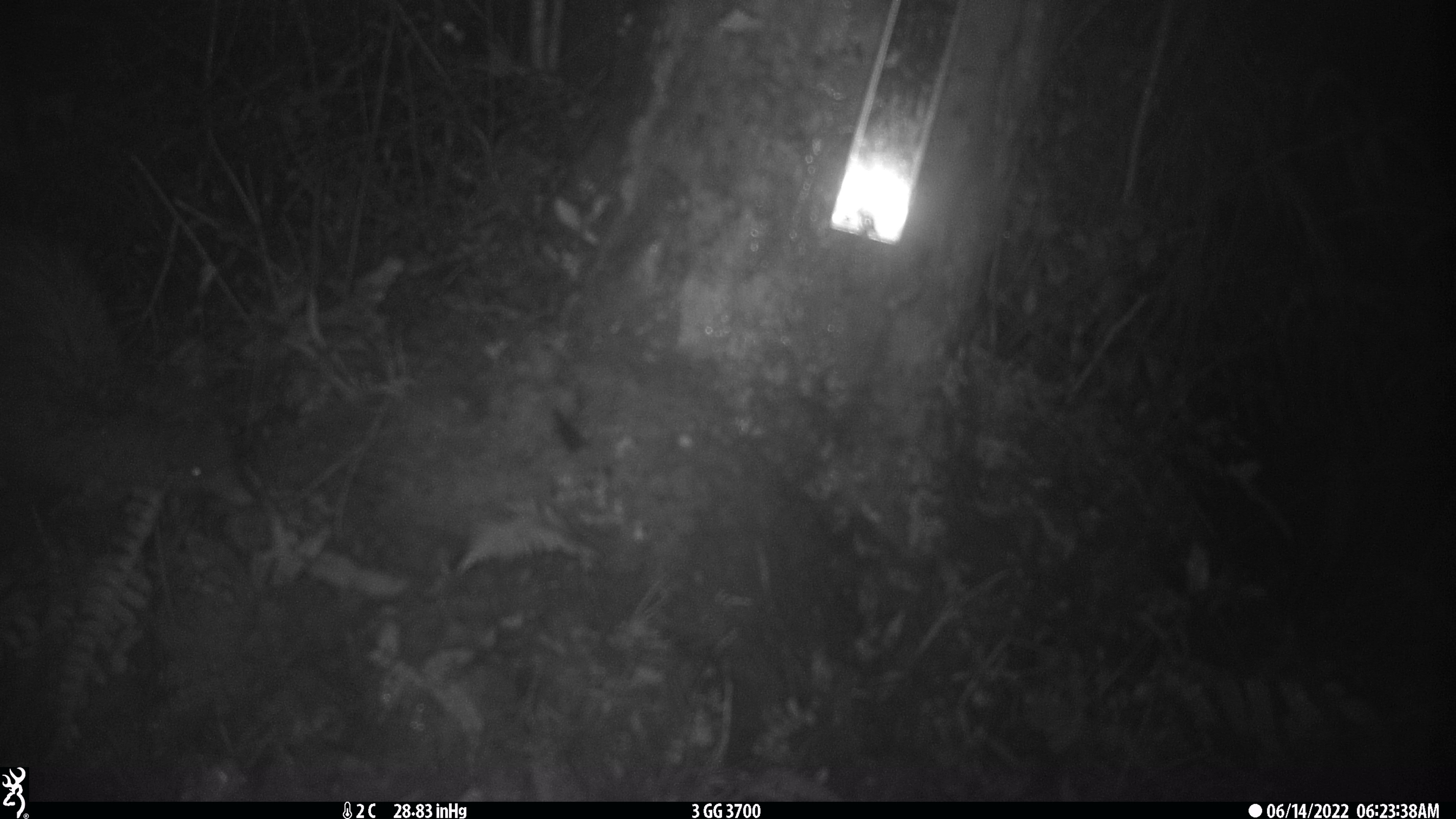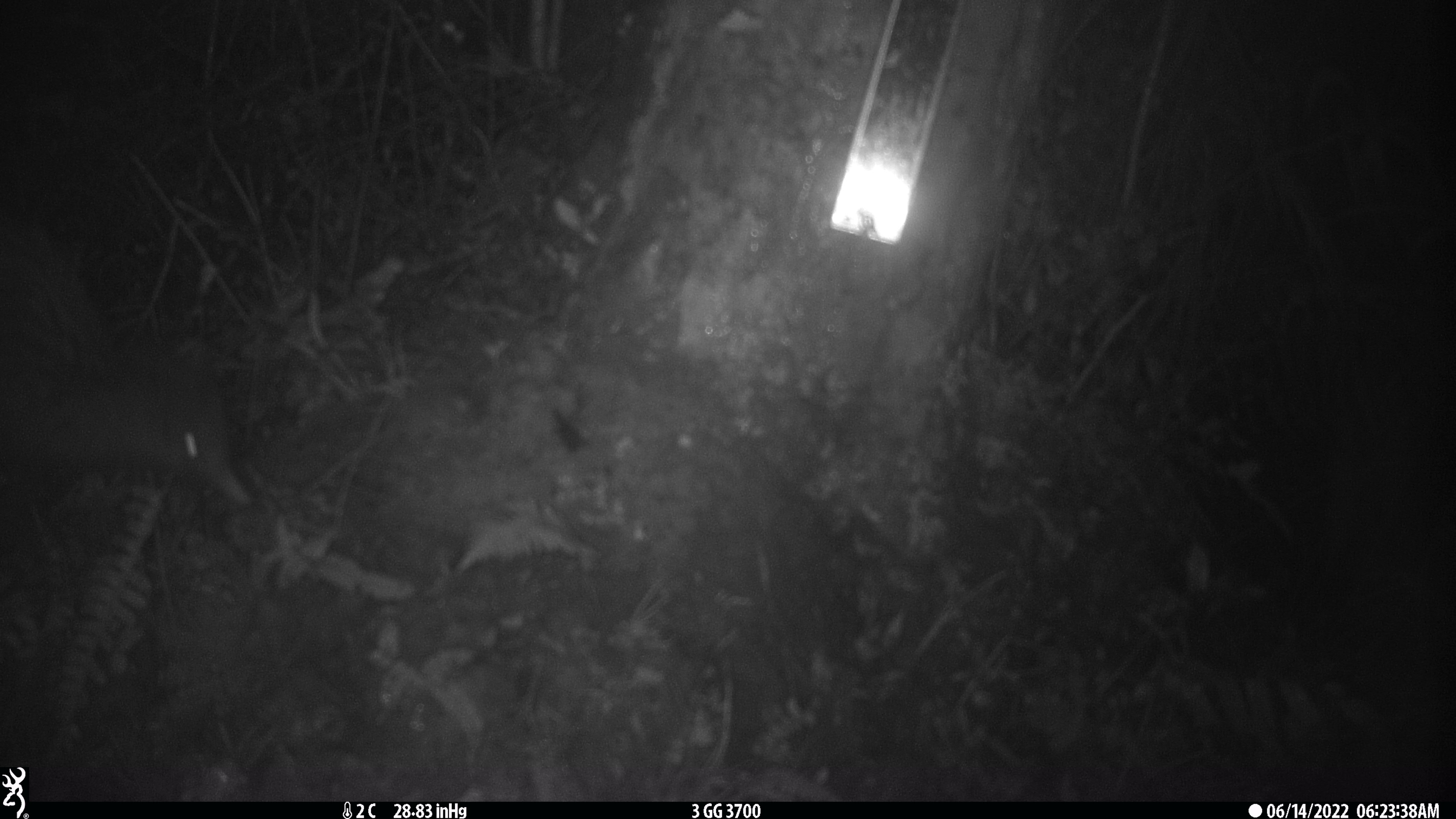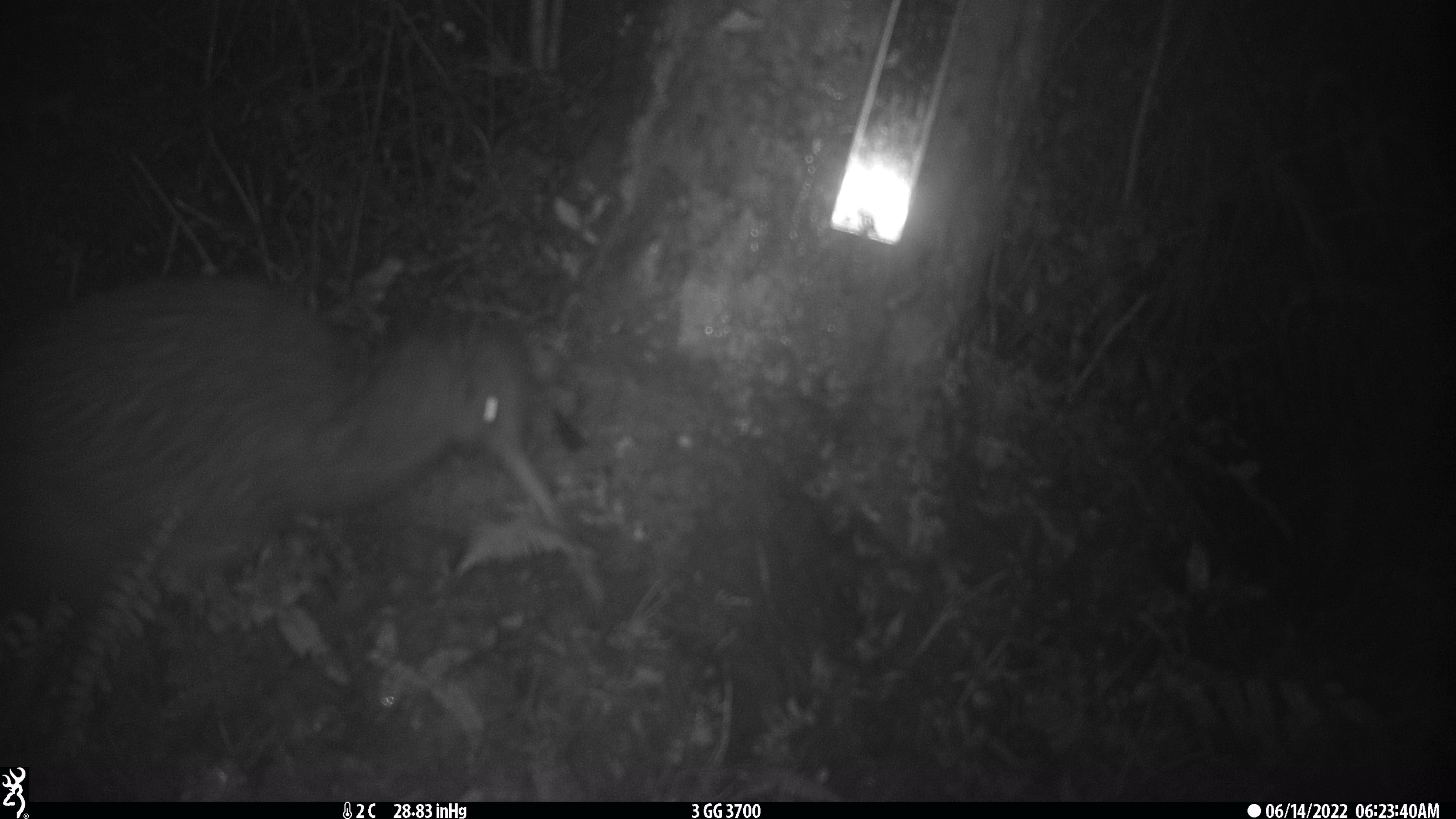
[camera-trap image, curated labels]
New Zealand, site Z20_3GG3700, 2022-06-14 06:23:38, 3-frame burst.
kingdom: Animalia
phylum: Chordata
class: Aves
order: Apterygiformes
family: Apterygidae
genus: Apteryx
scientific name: Apteryx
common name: kiwi